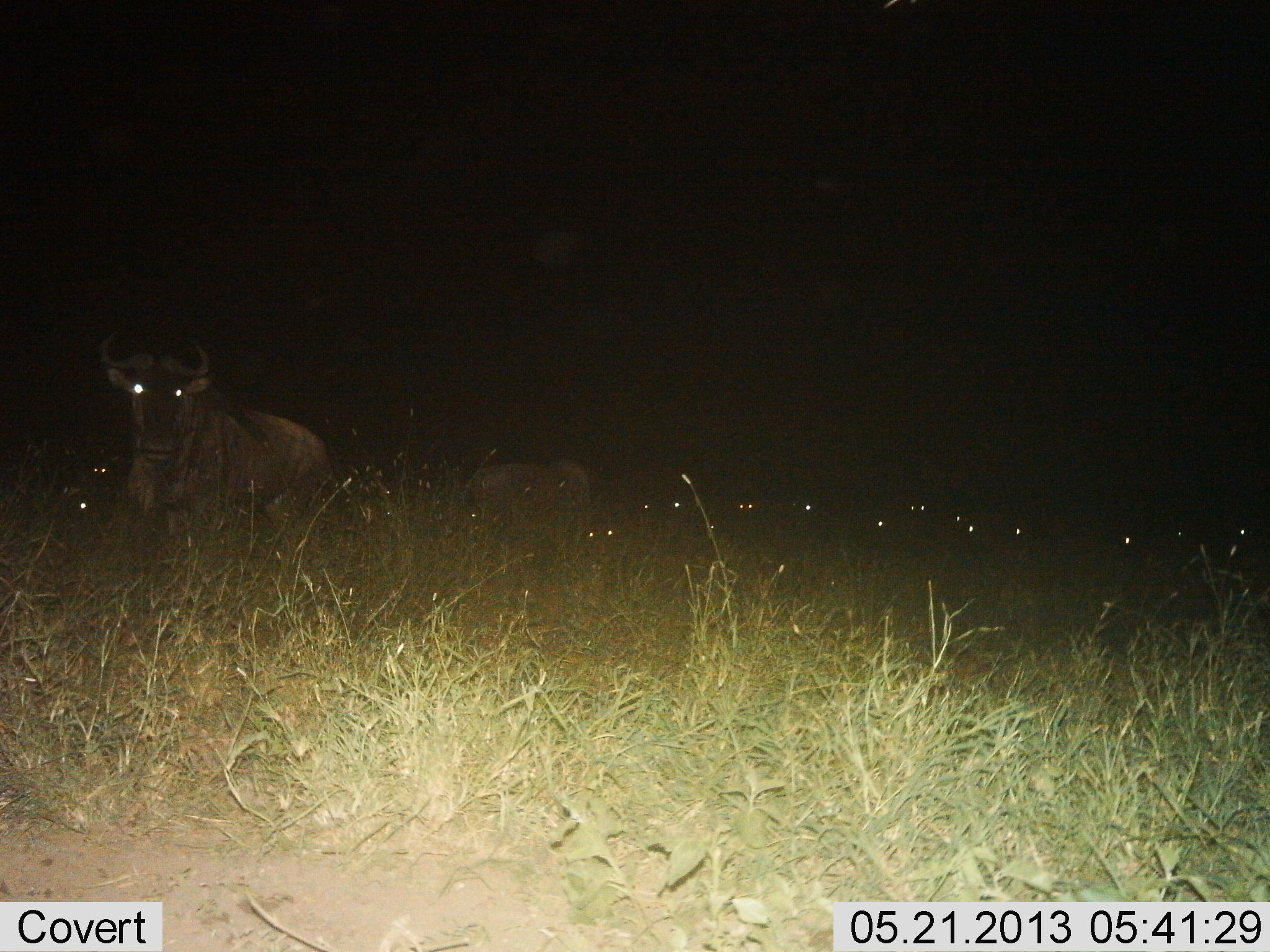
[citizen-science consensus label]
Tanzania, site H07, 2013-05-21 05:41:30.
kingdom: Animalia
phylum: Chordata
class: Mammalia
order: Artiodactyla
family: Bovidae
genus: Connochaetes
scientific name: Connochaetes taurinus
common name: blue wildebeest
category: wildebeest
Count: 11-50.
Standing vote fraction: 68%.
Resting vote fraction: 36%.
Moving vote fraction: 18%.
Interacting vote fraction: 4%.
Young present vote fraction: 4%.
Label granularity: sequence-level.